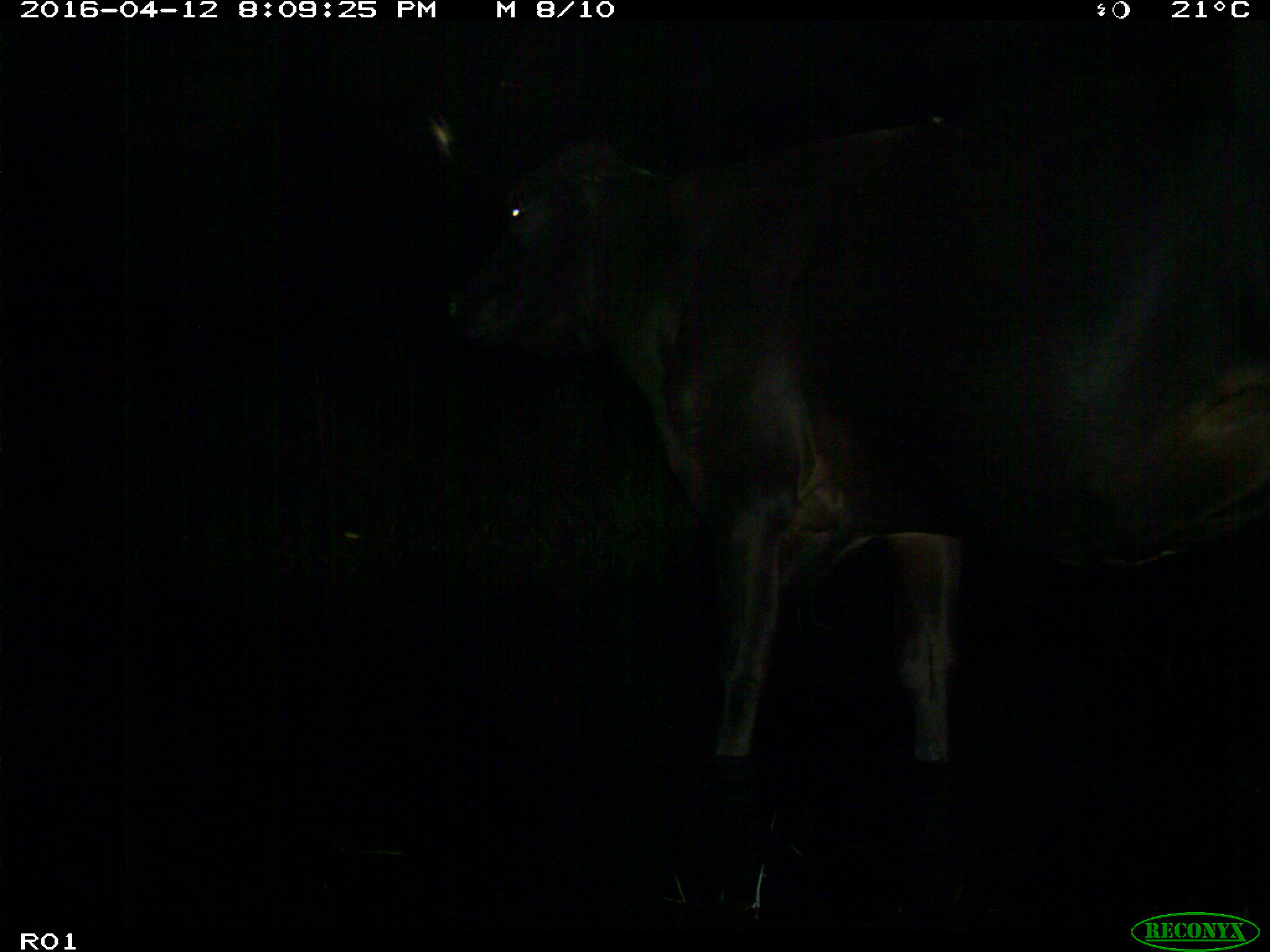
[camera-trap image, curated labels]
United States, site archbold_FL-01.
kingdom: Animalia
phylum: Chordata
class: Mammalia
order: Artiodactyla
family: Bovidae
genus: Bos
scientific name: Bos taurus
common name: domestic cow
Bos taurus (domestic cow).